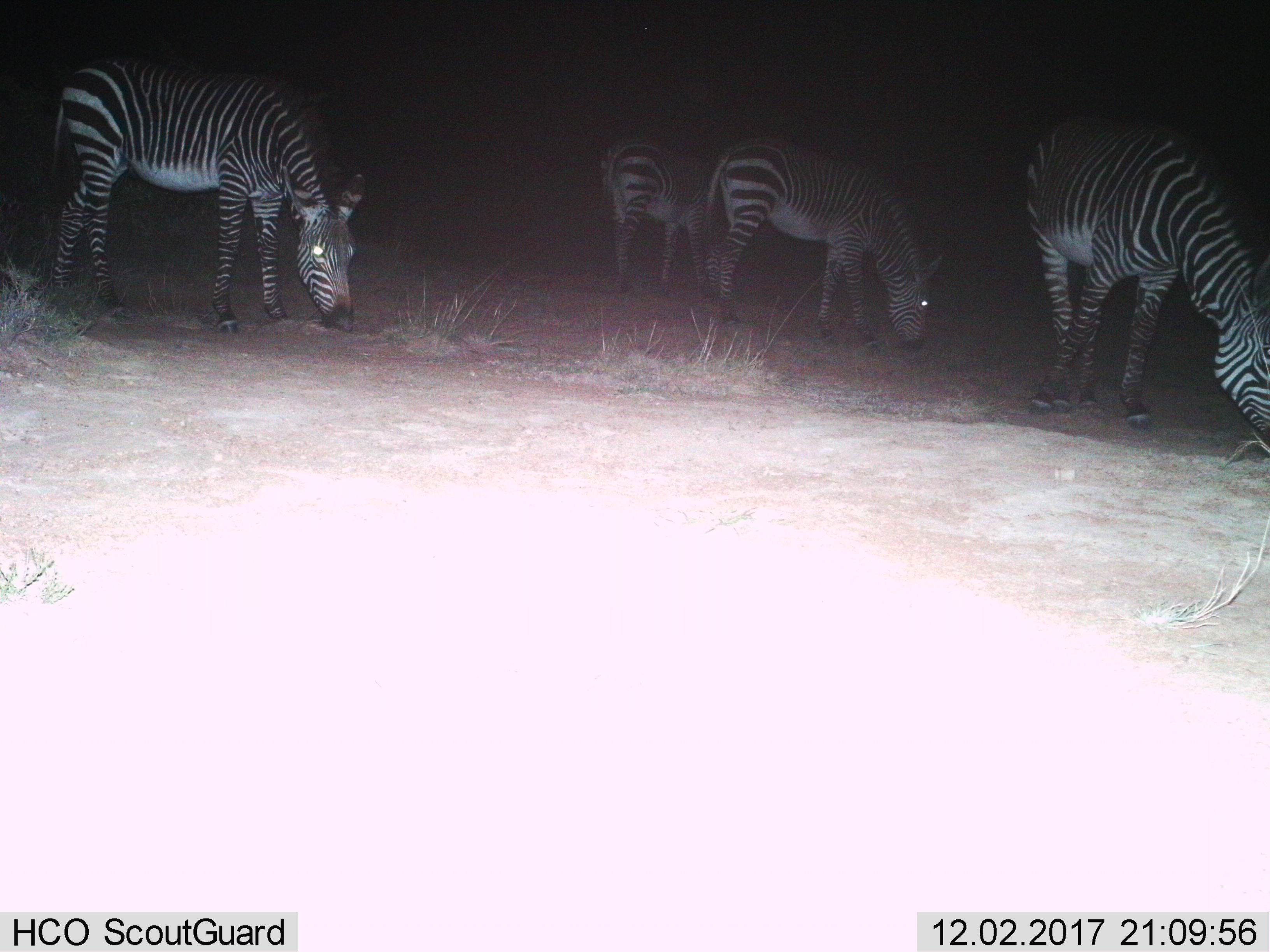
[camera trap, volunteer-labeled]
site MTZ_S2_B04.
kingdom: Animalia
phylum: Chordata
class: Mammalia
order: Perissodactyla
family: Equidae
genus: Equus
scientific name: Equus zebra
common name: mountain zebra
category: zebramountain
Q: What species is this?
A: Zebramountain (mountain zebra) (Equus zebra).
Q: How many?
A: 4.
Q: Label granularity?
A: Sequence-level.